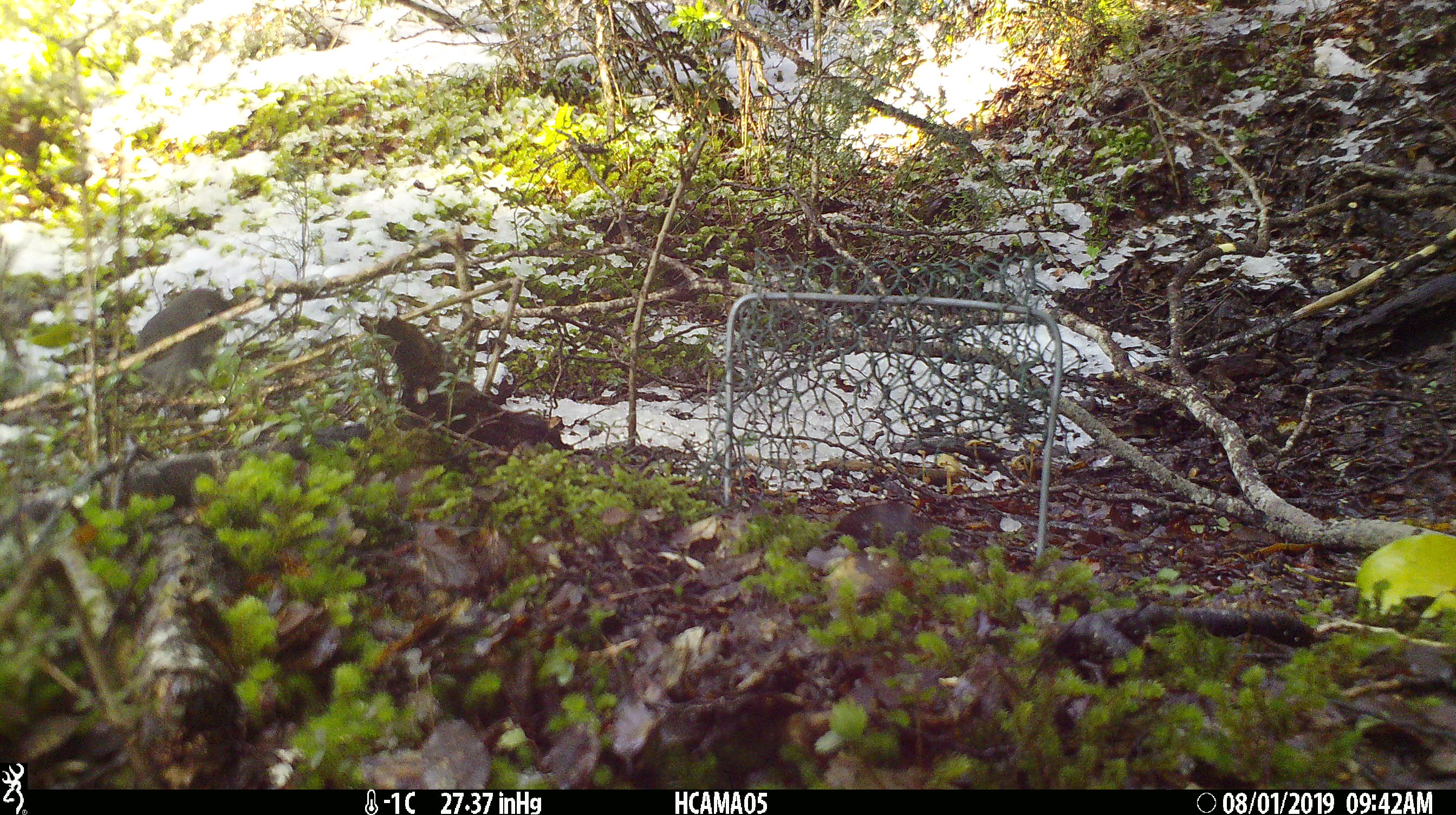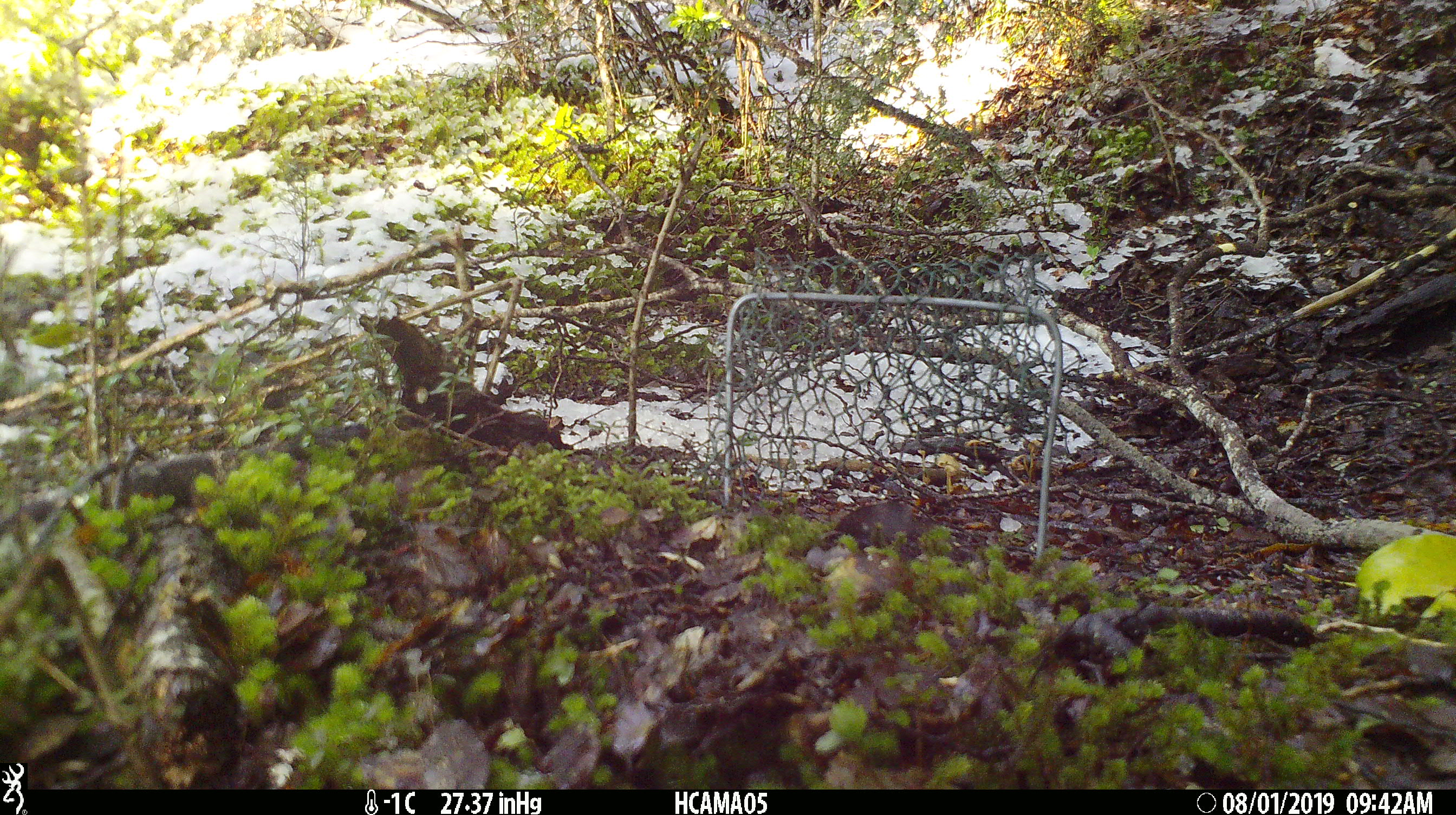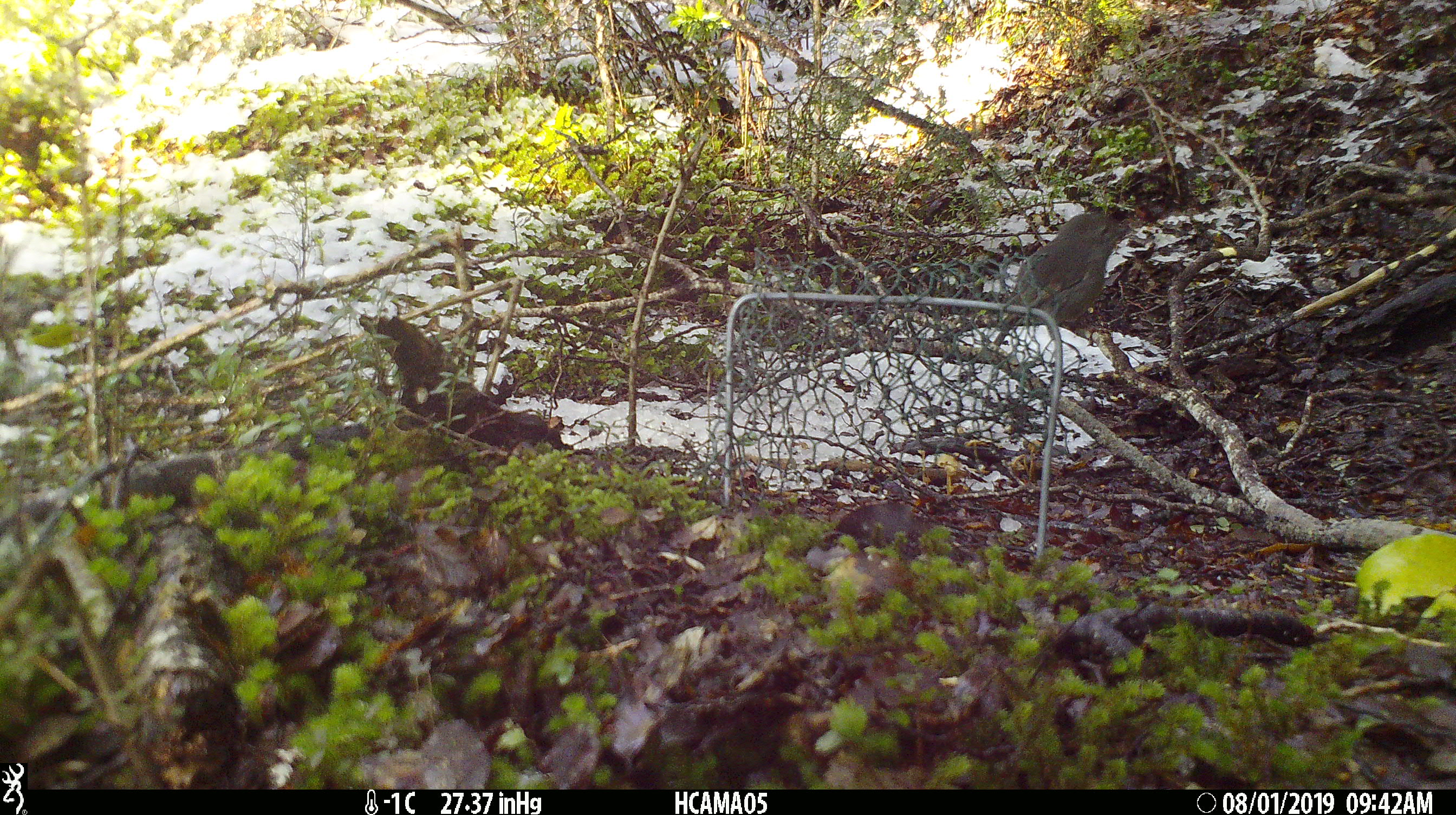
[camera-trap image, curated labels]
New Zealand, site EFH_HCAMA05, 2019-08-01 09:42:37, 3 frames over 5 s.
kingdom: Animalia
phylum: Chordata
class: Aves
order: Passeriformes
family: Petroicidae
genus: Petroica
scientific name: Petroica australis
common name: new zealand robin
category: robin